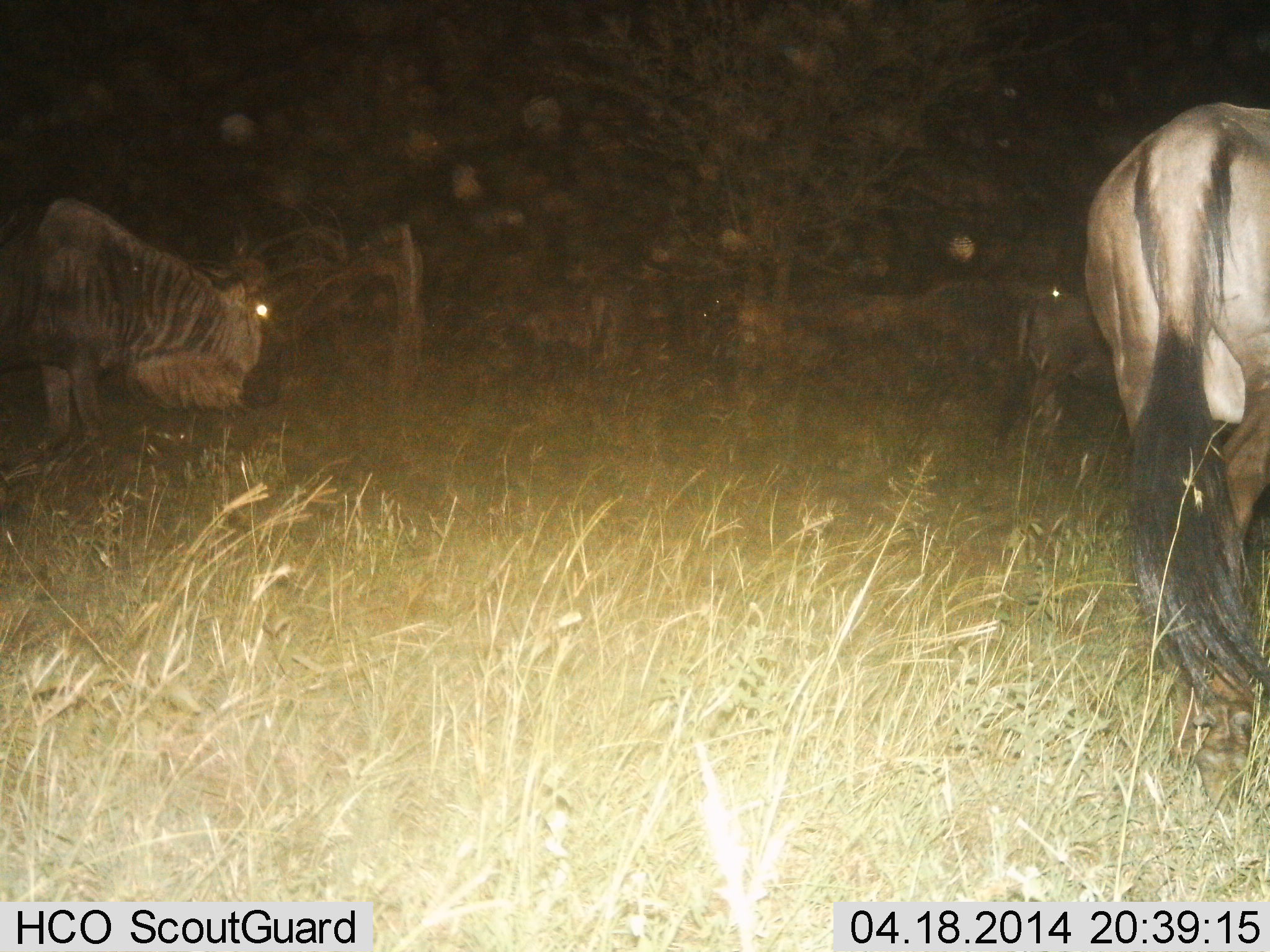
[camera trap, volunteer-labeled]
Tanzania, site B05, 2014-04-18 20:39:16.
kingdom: Animalia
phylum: Chordata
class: Mammalia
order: Artiodactyla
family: Bovidae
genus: Connochaetes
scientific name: Connochaetes taurinus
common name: blue wildebeest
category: wildebeest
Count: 4.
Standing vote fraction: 70%.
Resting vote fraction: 10%.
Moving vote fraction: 10%.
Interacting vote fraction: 0%.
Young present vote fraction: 0%.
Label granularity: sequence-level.